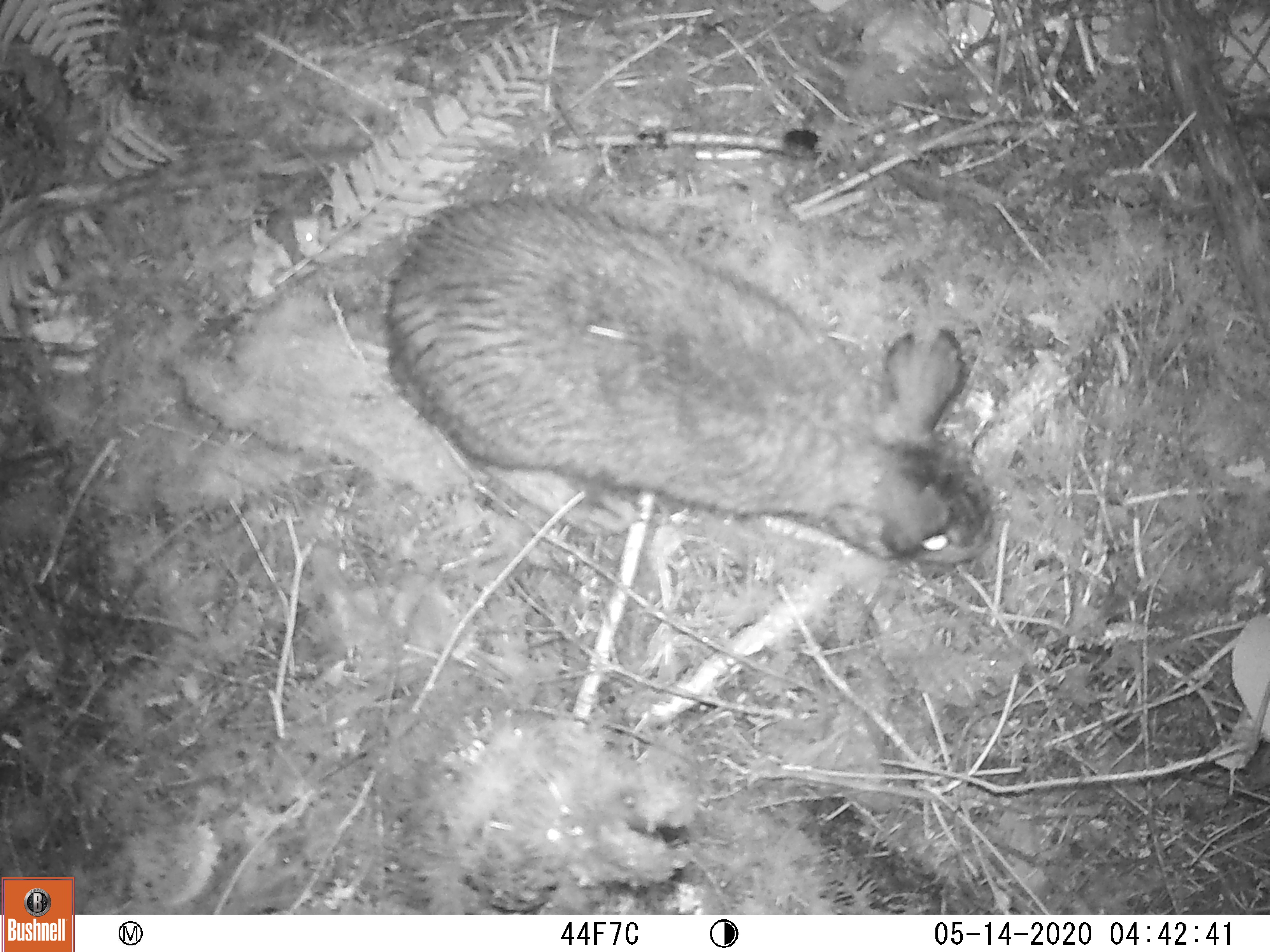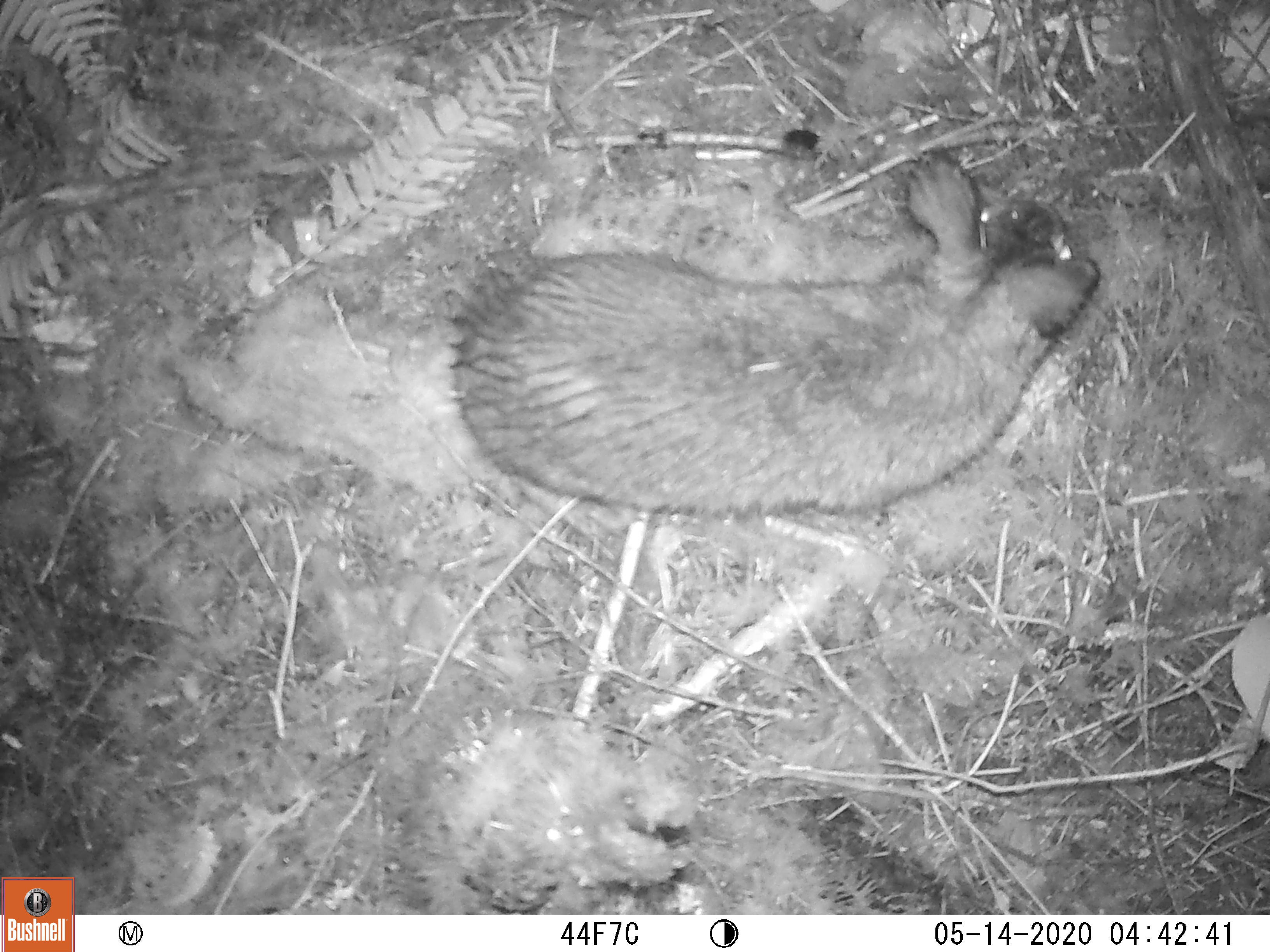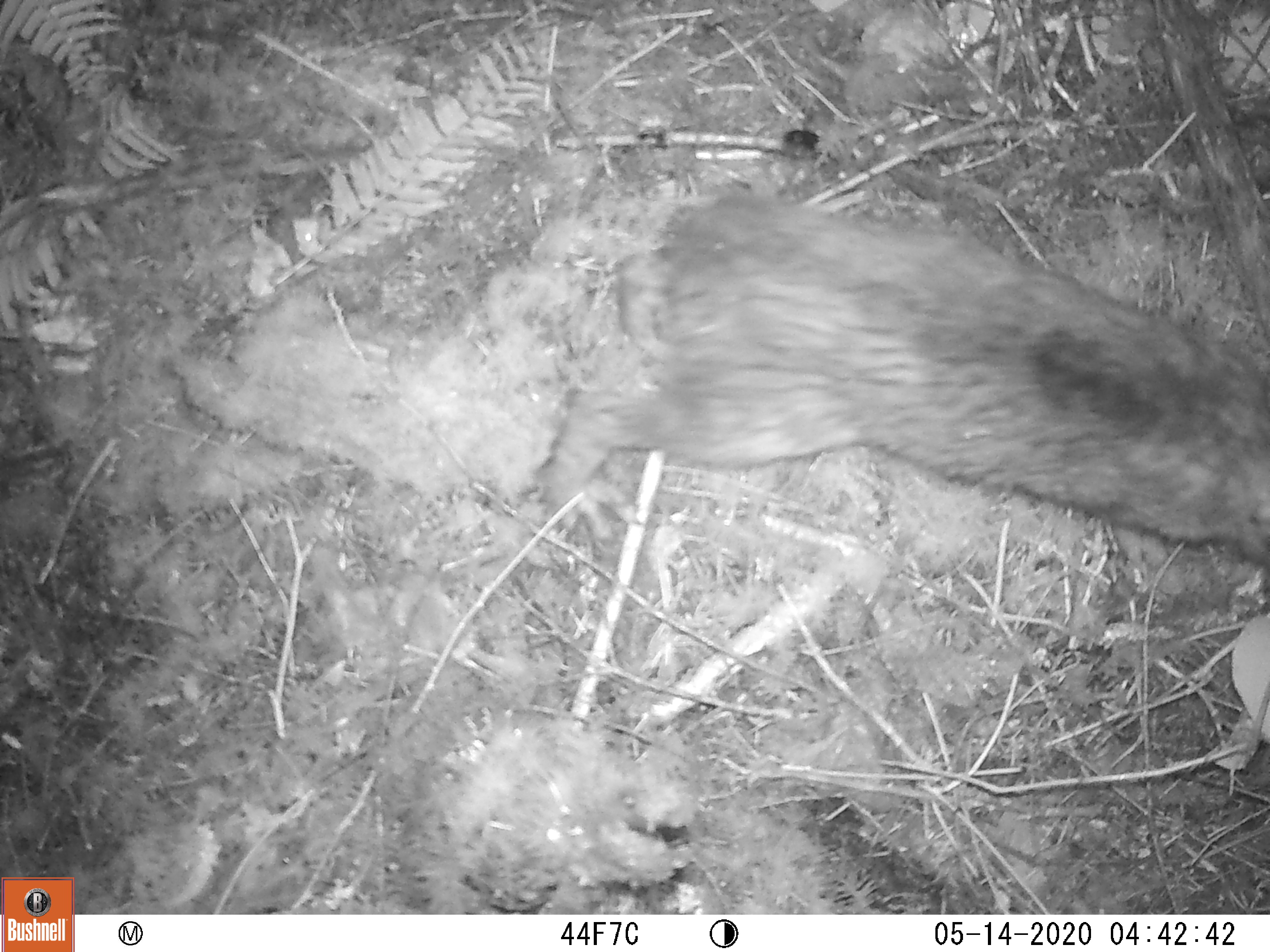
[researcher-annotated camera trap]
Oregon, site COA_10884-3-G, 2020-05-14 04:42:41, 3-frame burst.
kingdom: Animalia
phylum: Chordata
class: Mammalia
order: Lagomorpha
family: Leporidae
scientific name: Leporidae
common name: hares and rabbits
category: leporidae family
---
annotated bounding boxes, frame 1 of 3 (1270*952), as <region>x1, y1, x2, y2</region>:
leporidae family: <region>380, 189, 991, 573</region>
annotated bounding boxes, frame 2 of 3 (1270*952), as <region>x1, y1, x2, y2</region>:
leporidae family: <region>442, 143, 1108, 502</region>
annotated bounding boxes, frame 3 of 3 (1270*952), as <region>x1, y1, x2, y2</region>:
leporidae family: <region>584, 187, 1265, 582</region>